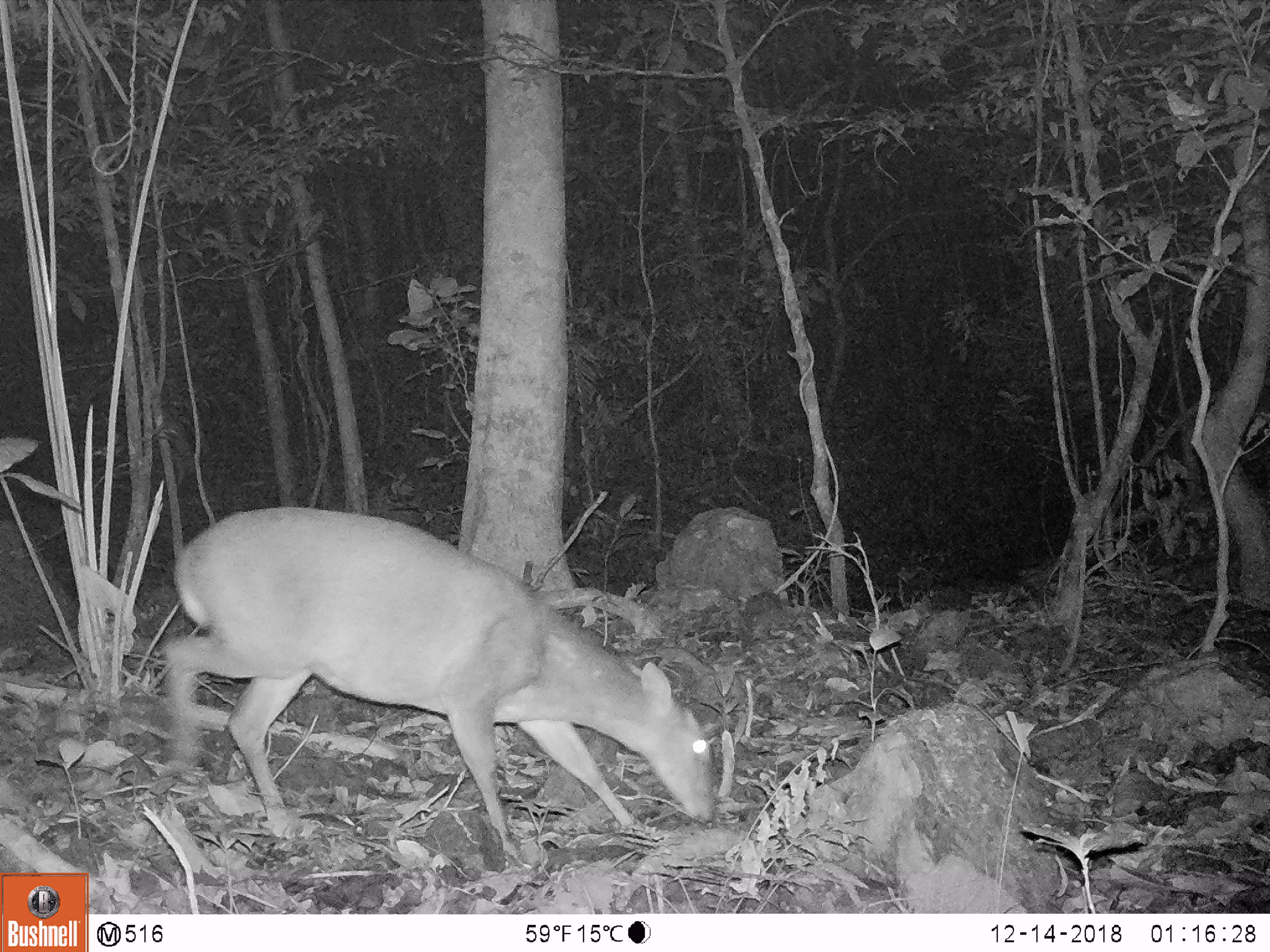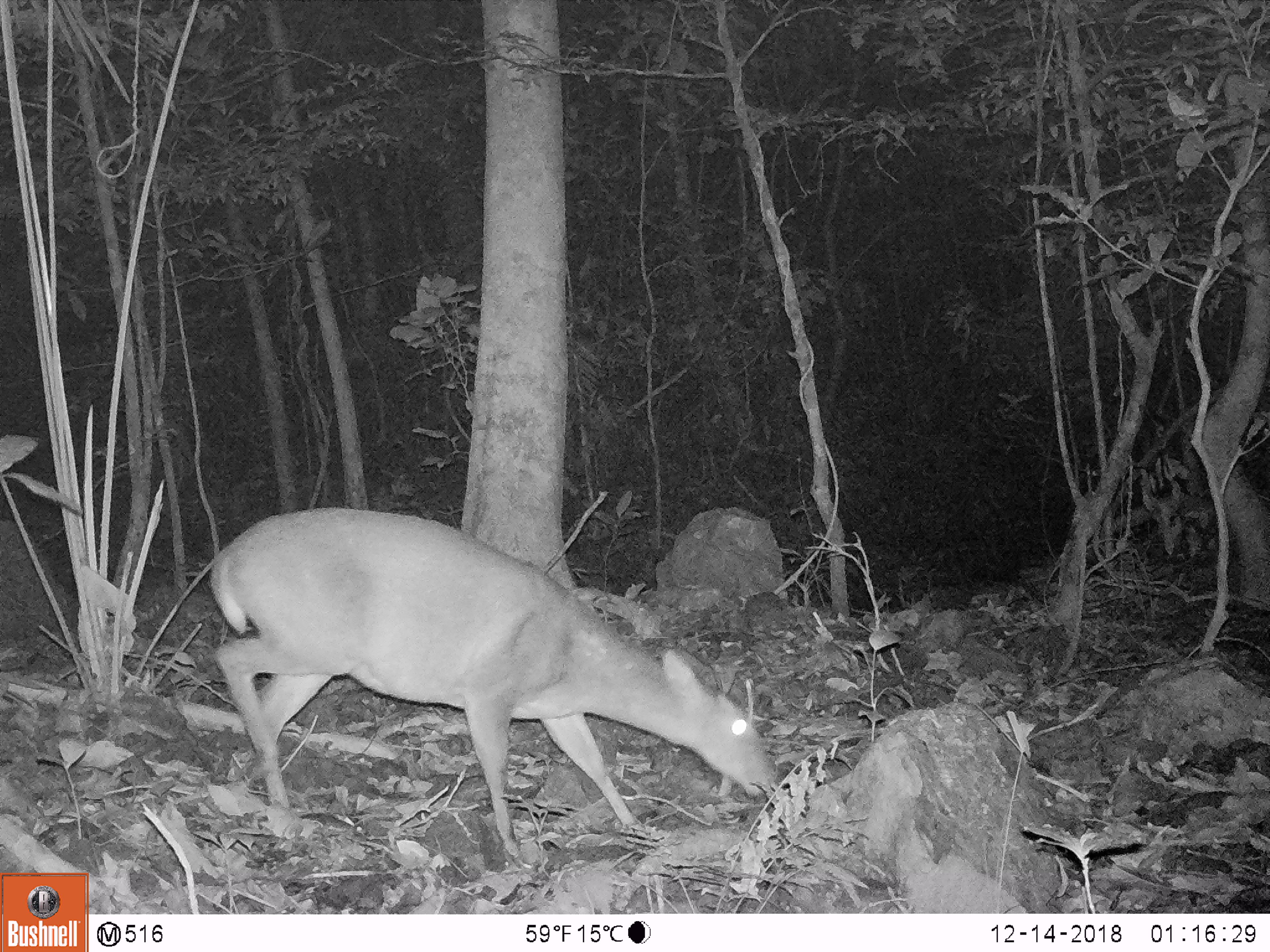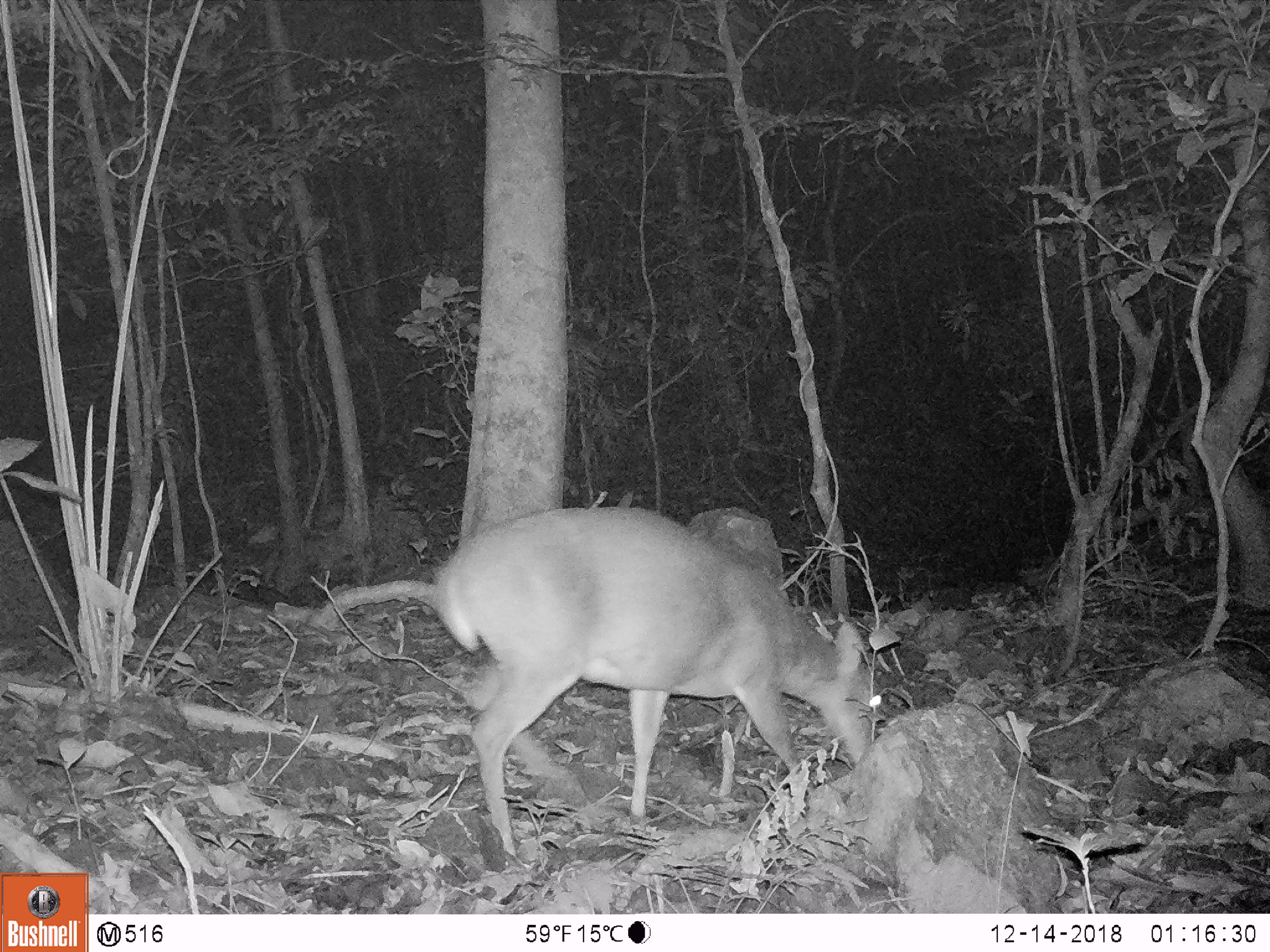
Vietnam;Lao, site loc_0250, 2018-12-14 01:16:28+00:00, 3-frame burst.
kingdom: Animalia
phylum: Chordata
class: Mammalia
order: Artiodactyla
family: Cervidae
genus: Muntiacus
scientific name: Muntiacus vuquangensis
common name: large-antlered muntjac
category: large antlered muntjac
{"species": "large antlered muntjac (large-antlered muntjac) (Muntiacus vuquangensis)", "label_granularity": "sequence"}